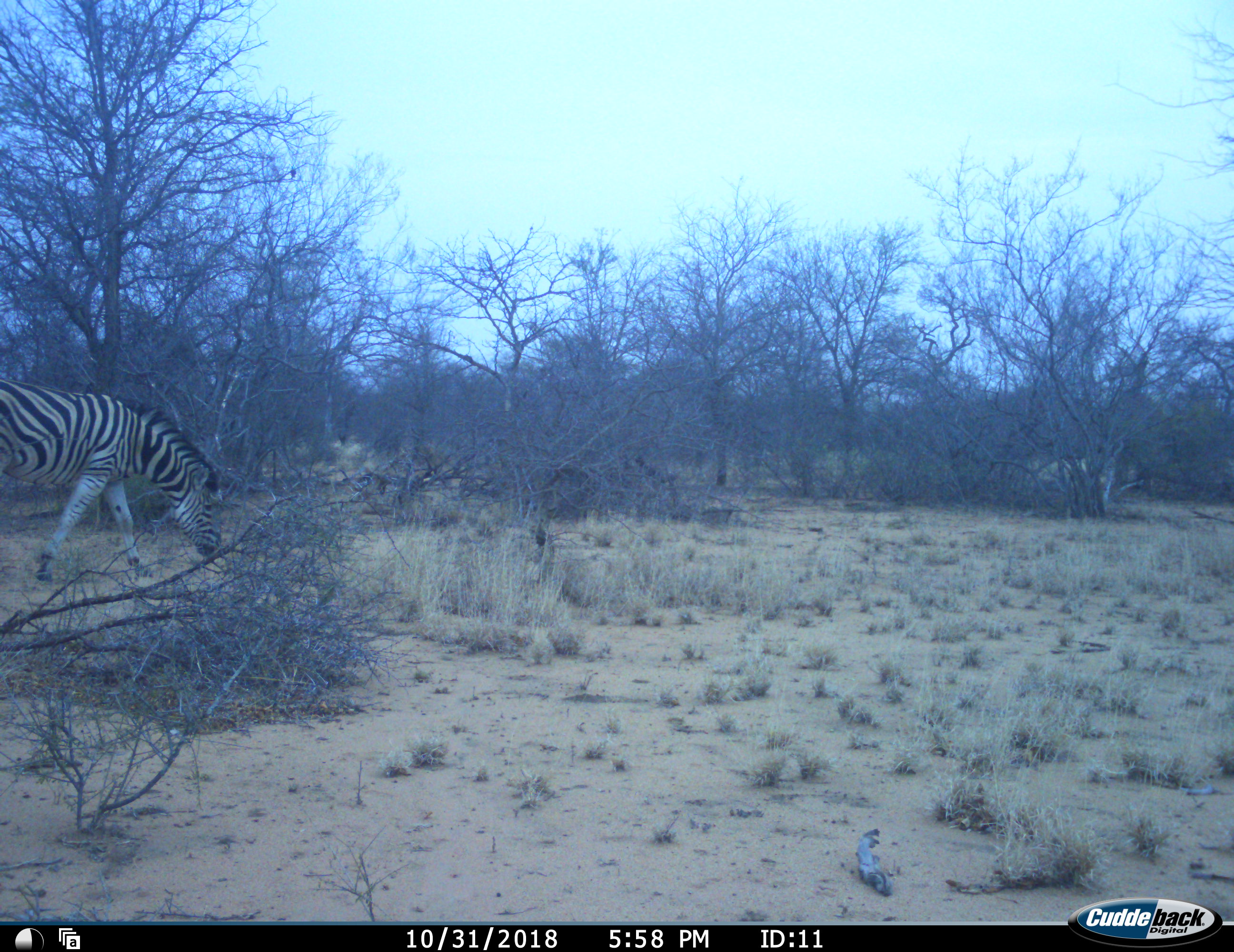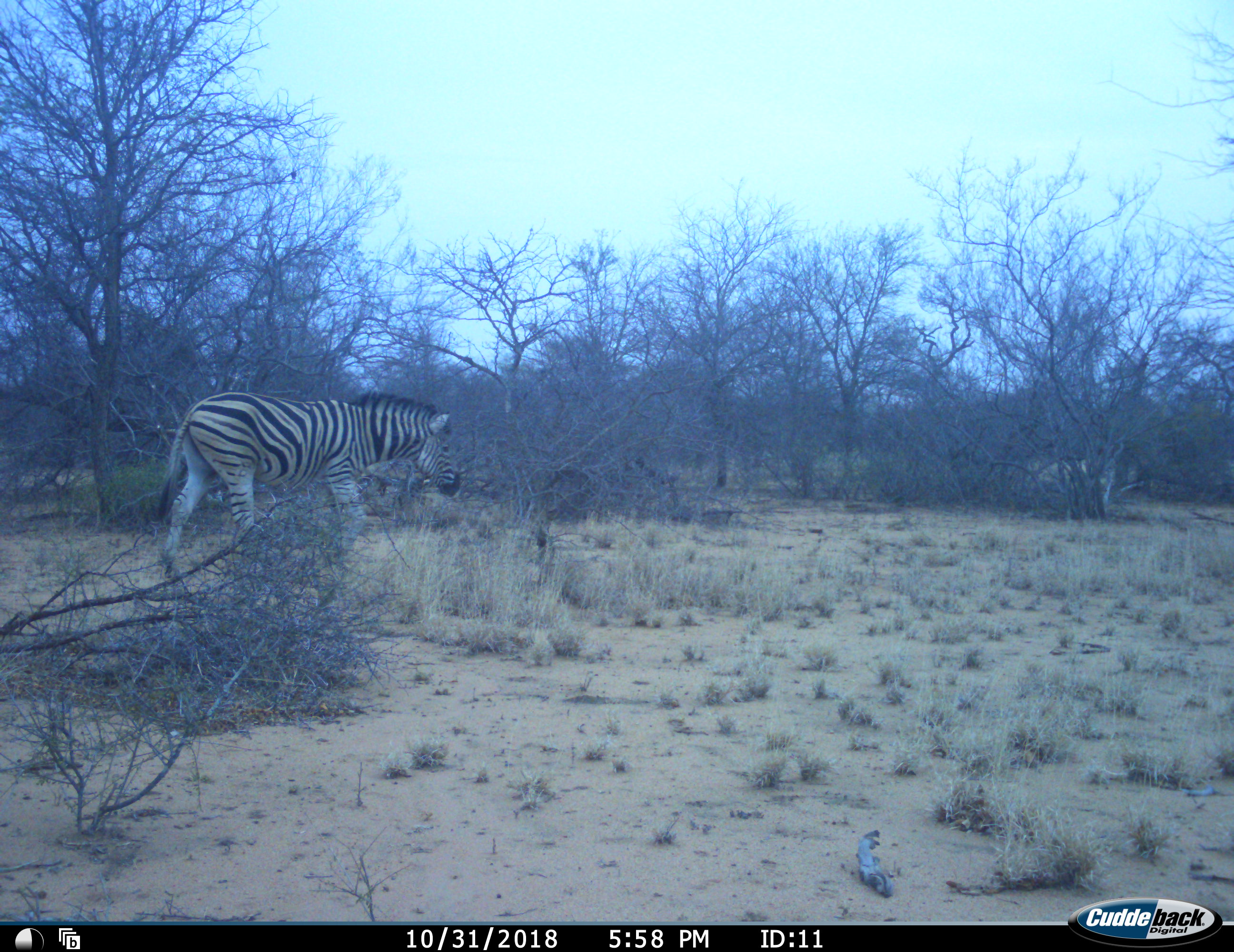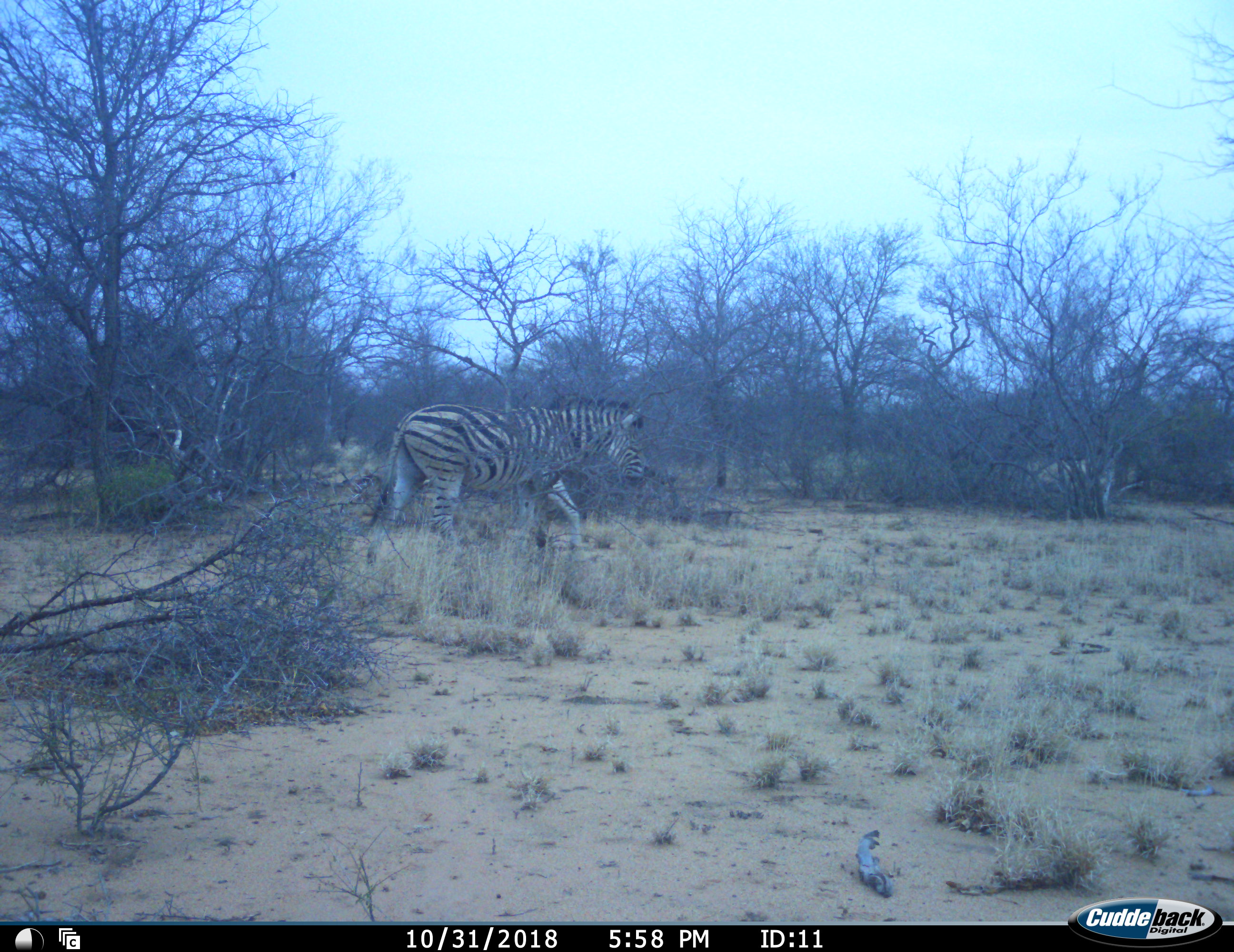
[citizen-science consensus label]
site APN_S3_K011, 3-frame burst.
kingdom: Animalia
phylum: Chordata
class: Mammalia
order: Perissodactyla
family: Equidae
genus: Equus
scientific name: Equus quagga burchellii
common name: burchell's zebra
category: zebraburchells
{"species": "zebraburchells (burchell's zebra) (Equus quagga burchellii)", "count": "1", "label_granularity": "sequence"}